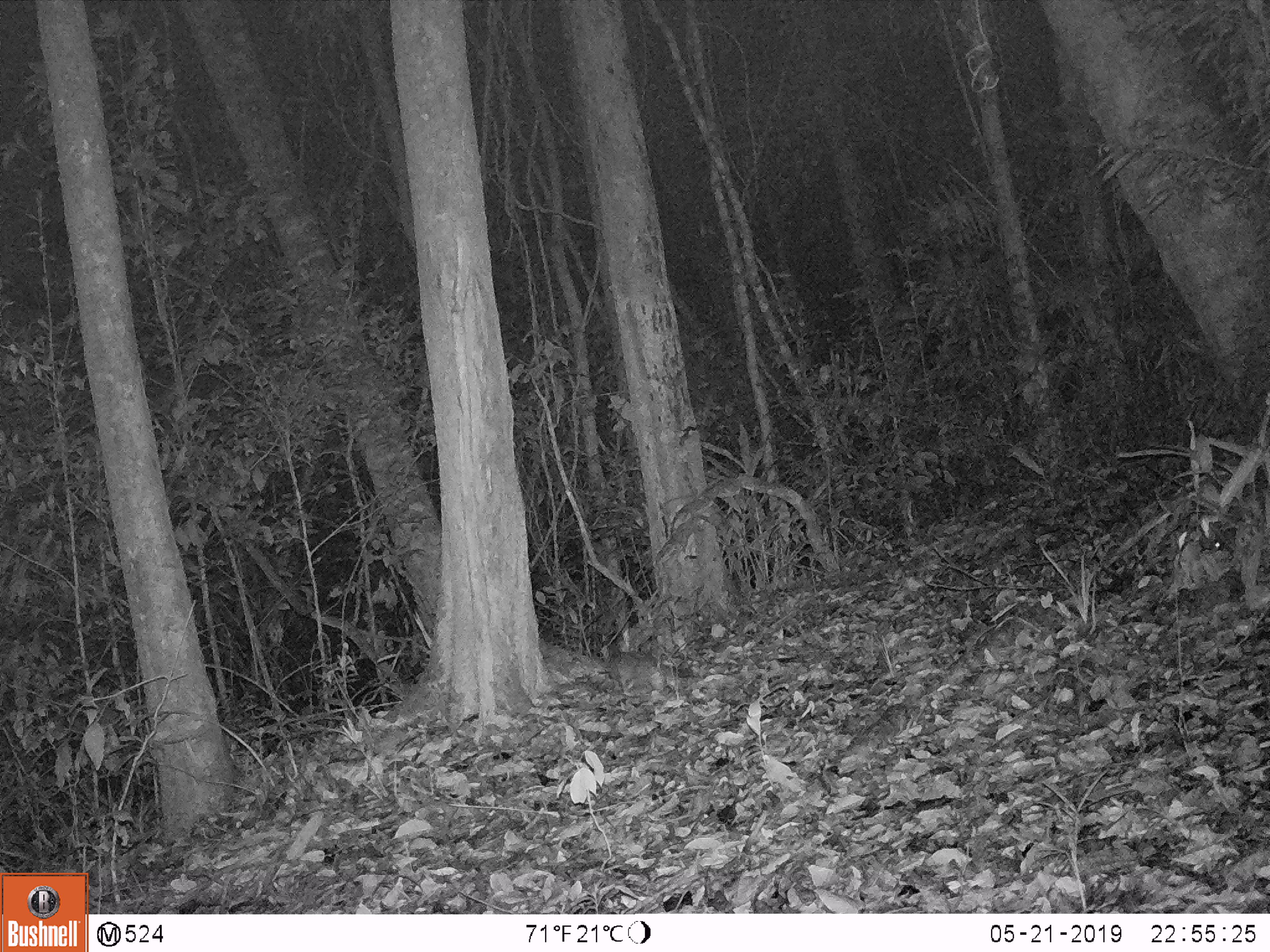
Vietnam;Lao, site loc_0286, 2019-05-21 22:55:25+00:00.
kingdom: Animalia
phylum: Chordata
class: Mammalia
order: Carnivora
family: Mustelidae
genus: Melogale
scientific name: Melogale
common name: ferret badger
Ferret badger (Melogale). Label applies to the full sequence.